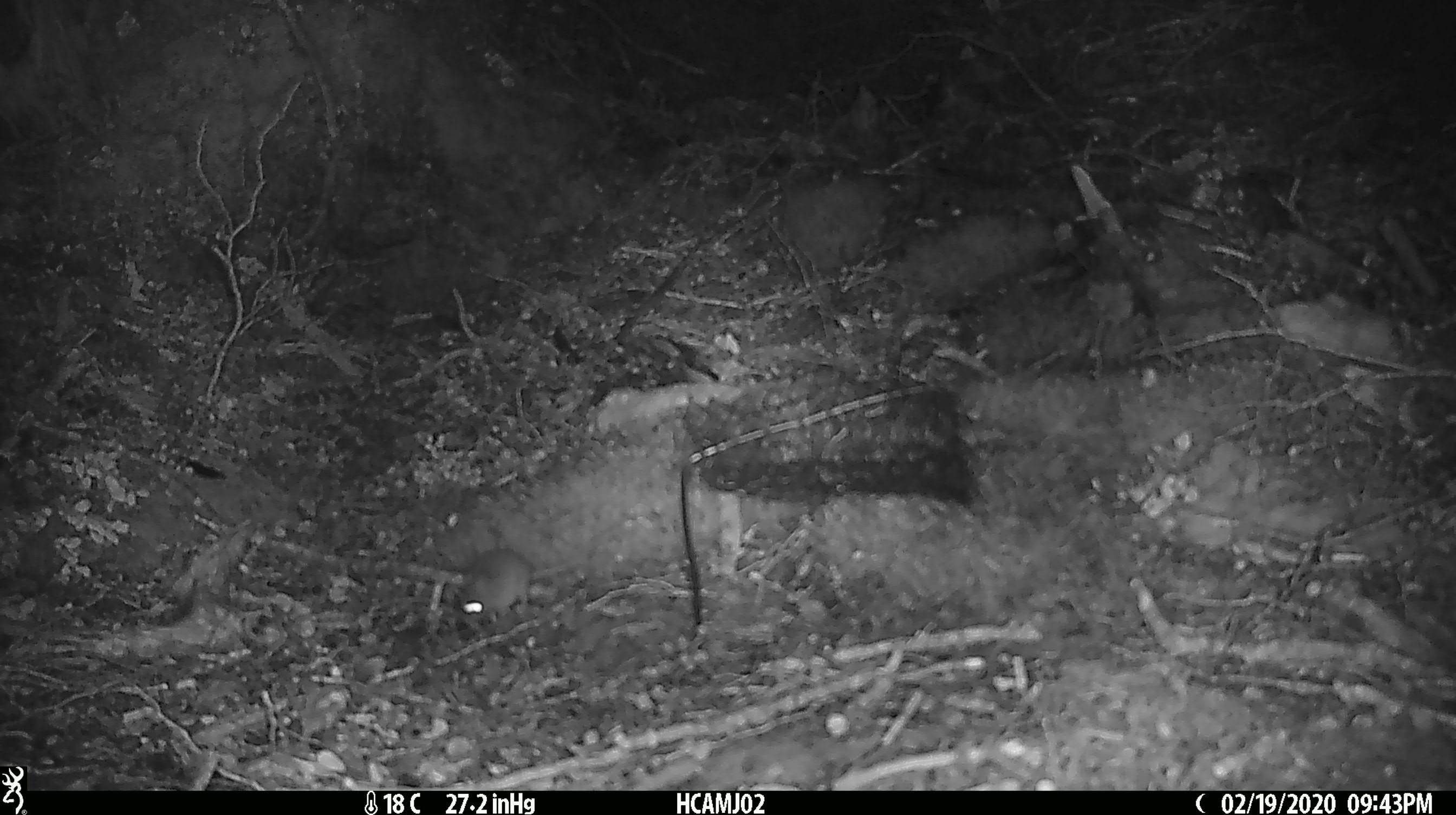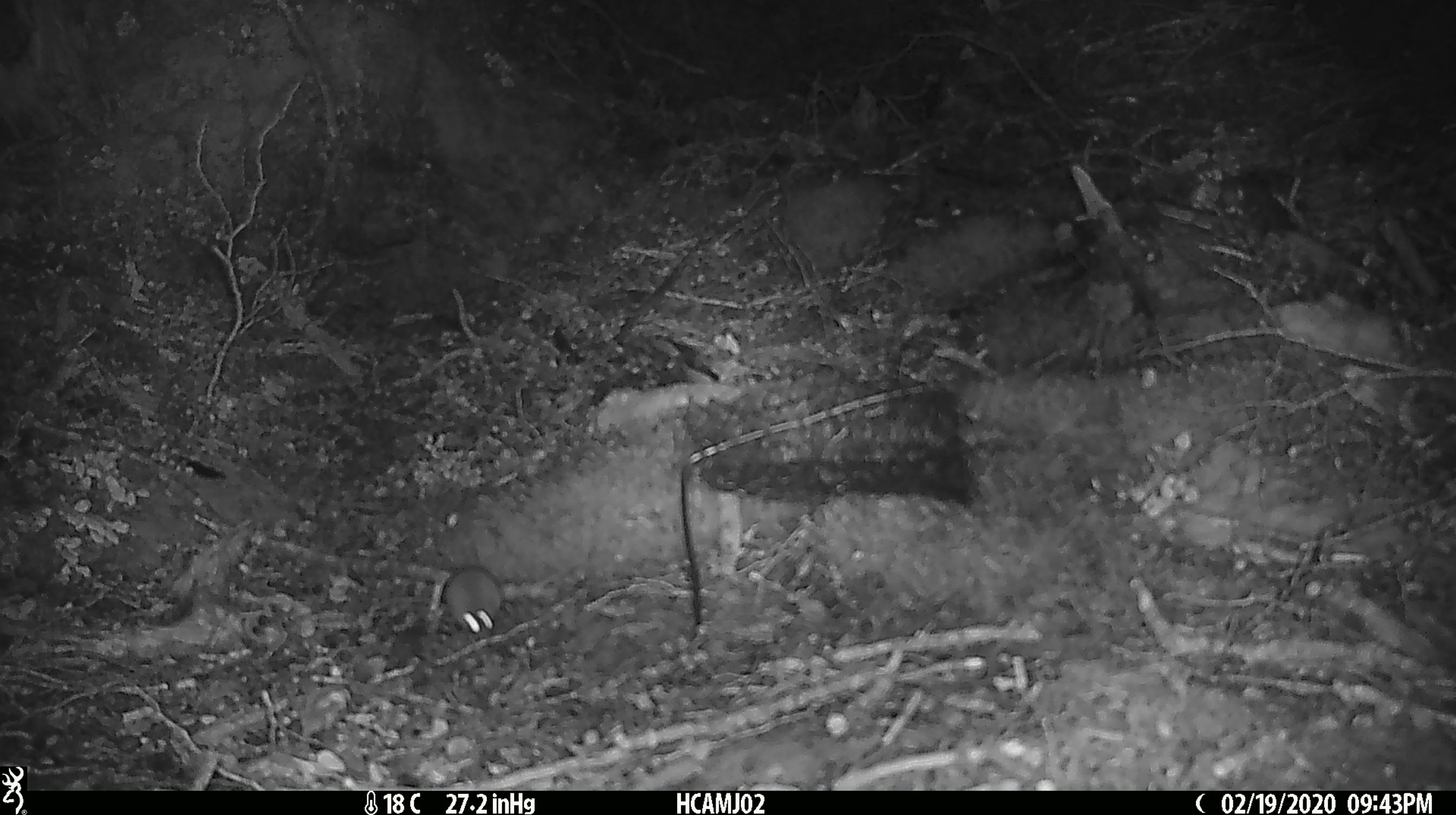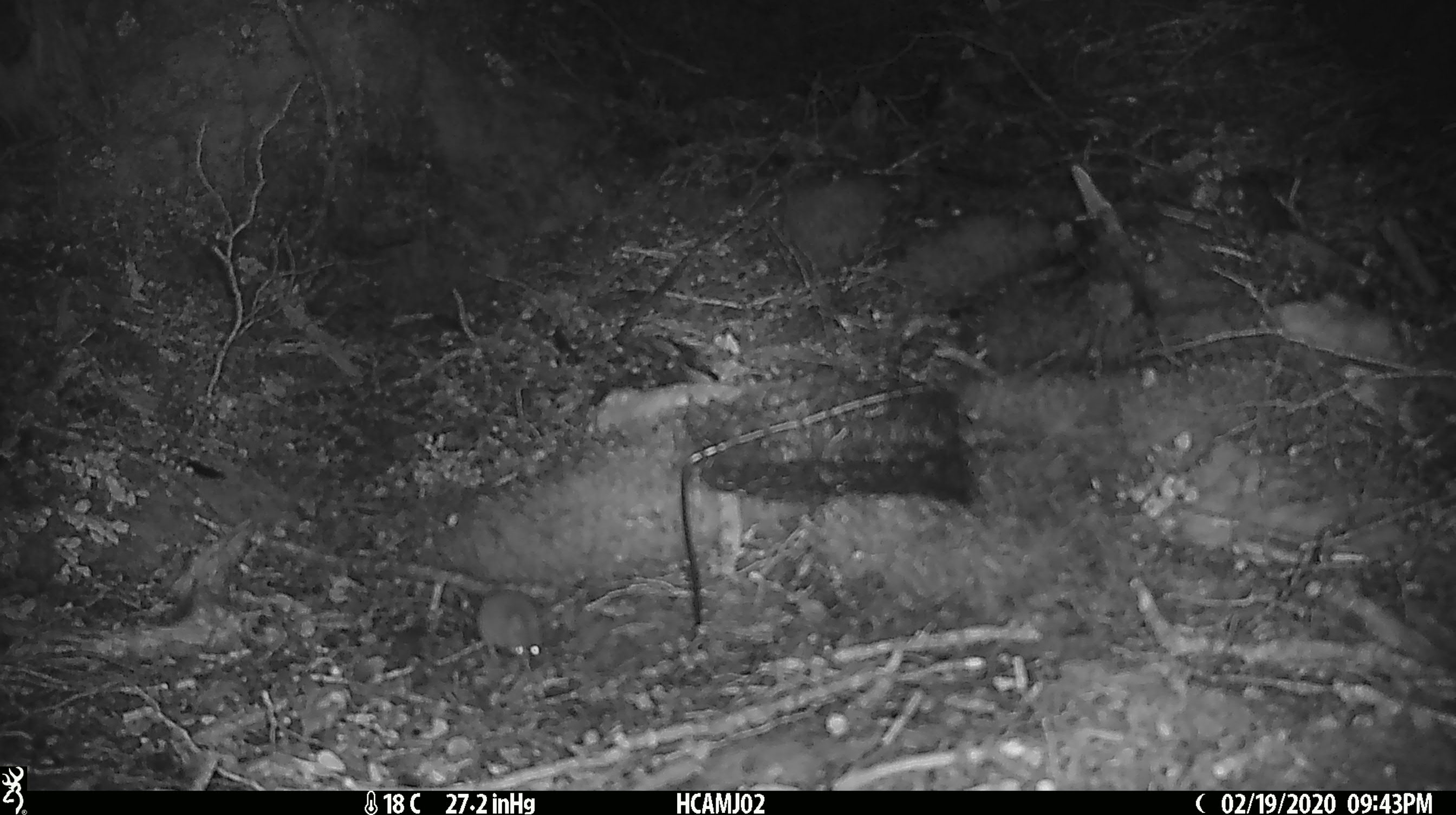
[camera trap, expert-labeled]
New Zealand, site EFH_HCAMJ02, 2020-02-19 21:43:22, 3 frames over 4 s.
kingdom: Animalia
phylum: Chordata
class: Mammalia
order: Rodentia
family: Muridae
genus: Mus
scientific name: Mus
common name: mouse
Mouse (Mus).